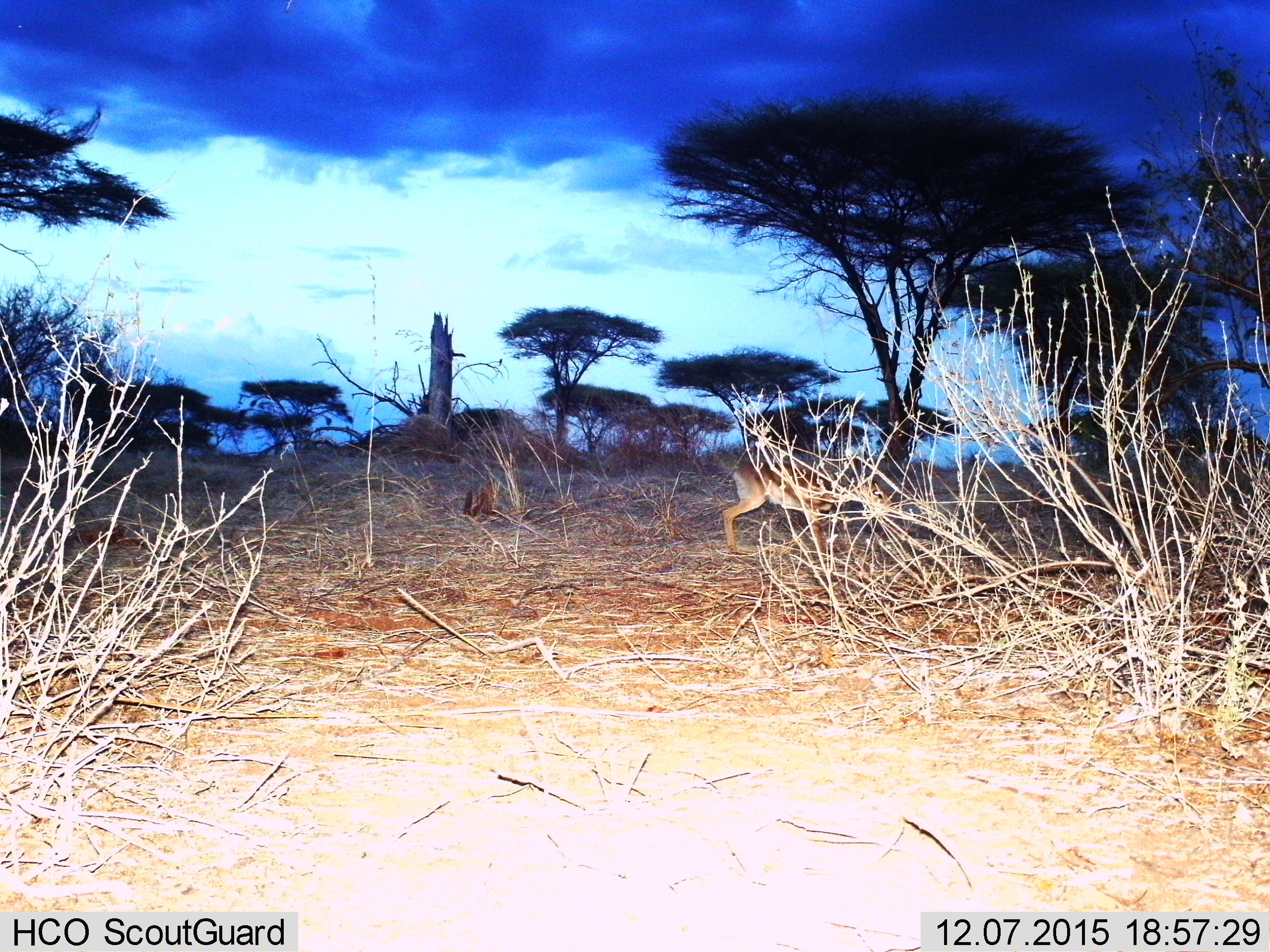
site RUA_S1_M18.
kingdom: Animalia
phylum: Chordata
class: Mammalia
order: Artiodactyla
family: Bovidae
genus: Aepyceros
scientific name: Aepyceros melampus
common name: impala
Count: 1.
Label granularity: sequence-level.